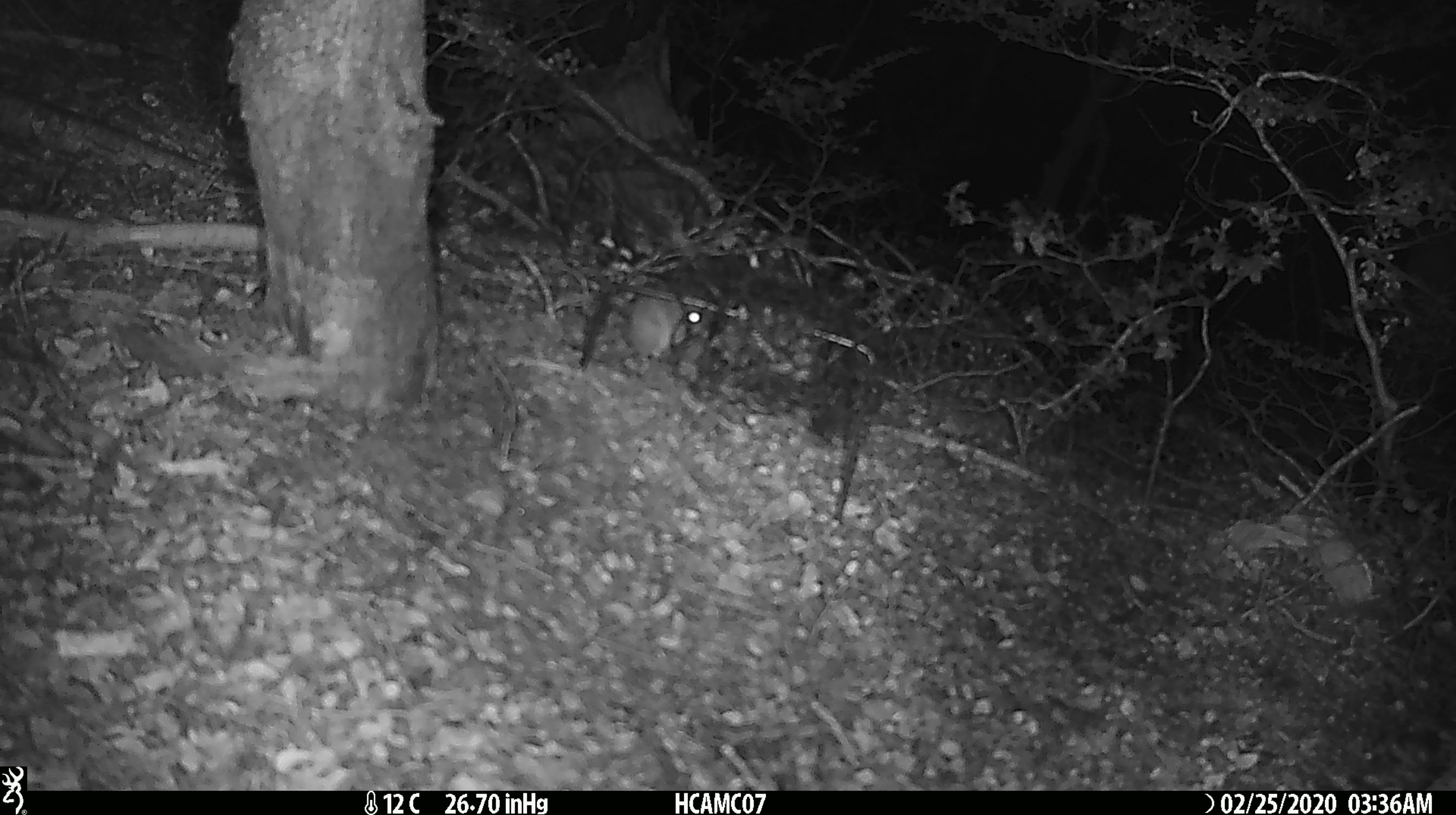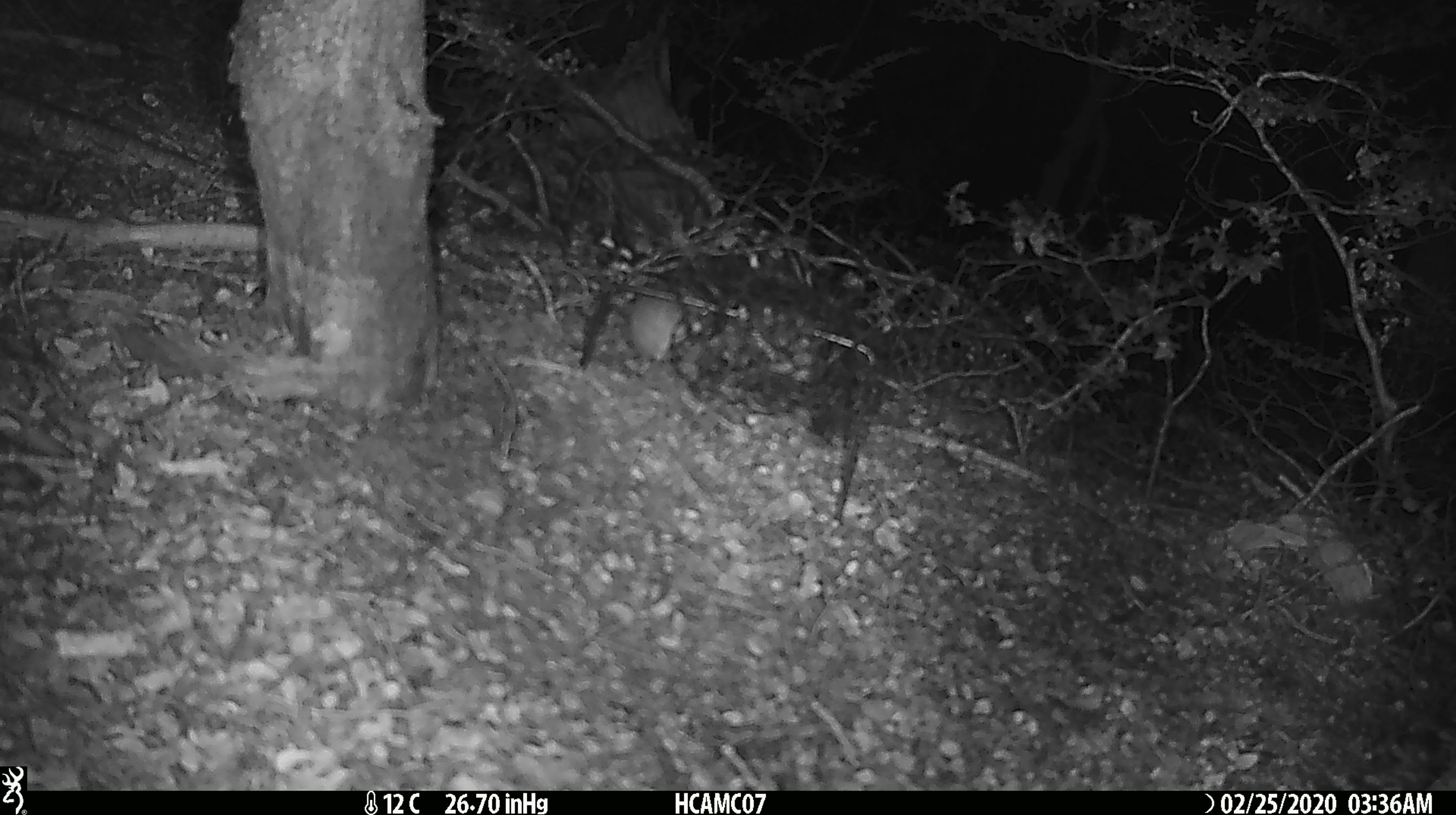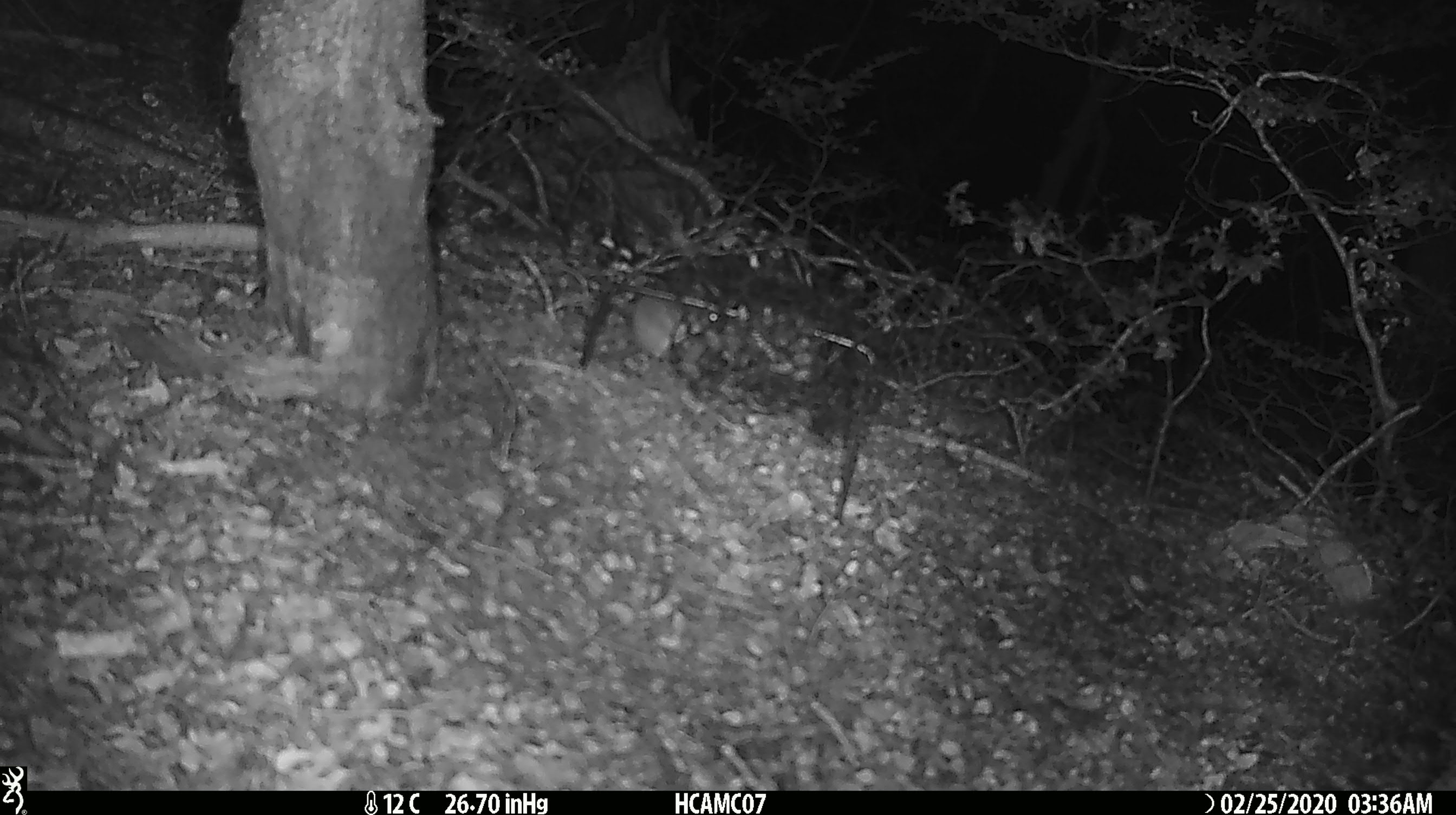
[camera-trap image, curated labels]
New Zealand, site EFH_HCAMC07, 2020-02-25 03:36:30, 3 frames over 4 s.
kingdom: Animalia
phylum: Chordata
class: Mammalia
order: Rodentia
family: Muridae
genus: Mus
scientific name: Mus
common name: mouse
Mouse (Mus).